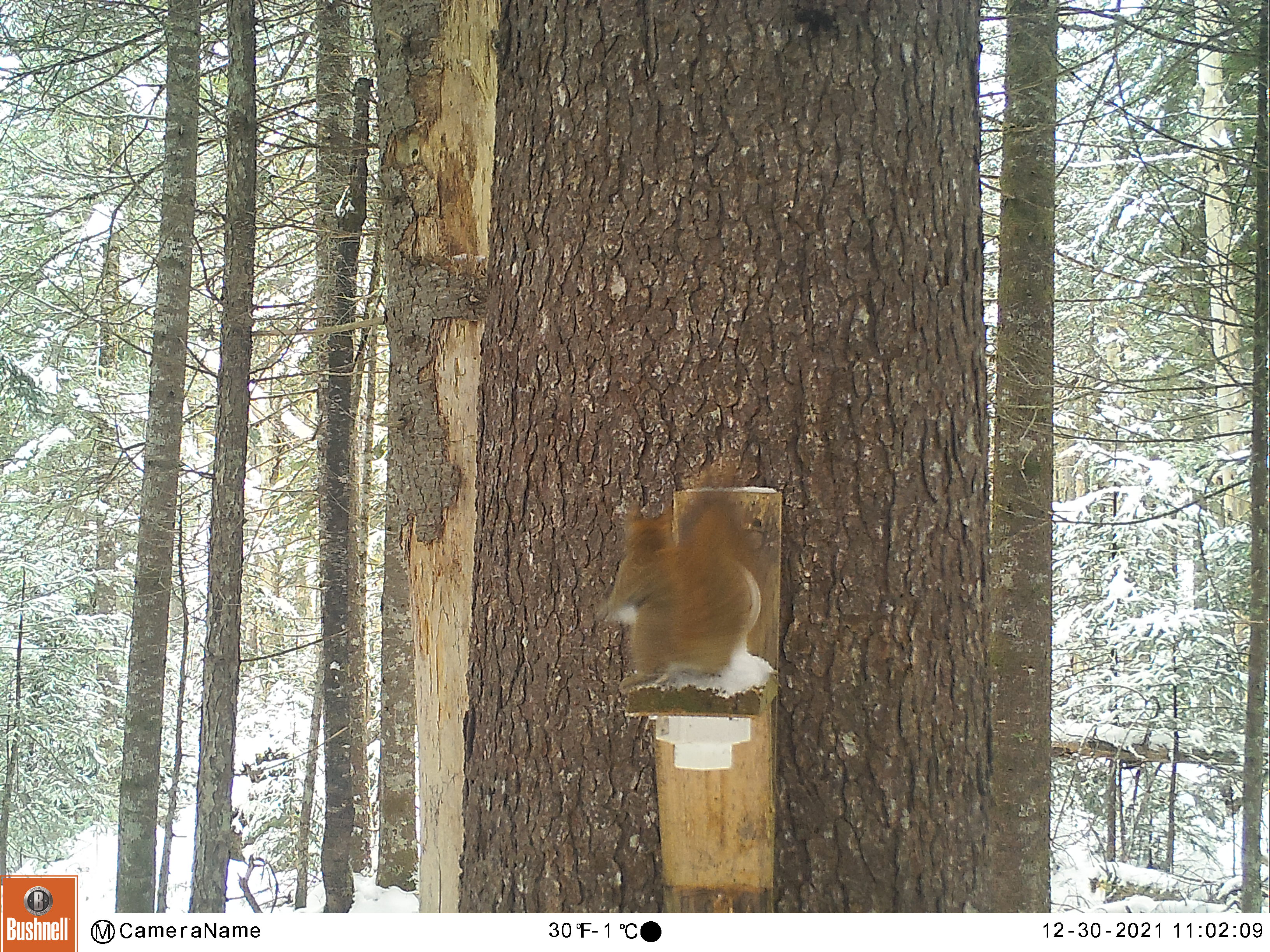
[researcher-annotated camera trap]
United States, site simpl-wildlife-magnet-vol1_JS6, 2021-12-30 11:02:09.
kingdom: Animalia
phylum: Chordata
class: Mammalia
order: Rodentia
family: Sciuridae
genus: Tamiasciurus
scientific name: Tamiasciurus hudsonicus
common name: red squirrel